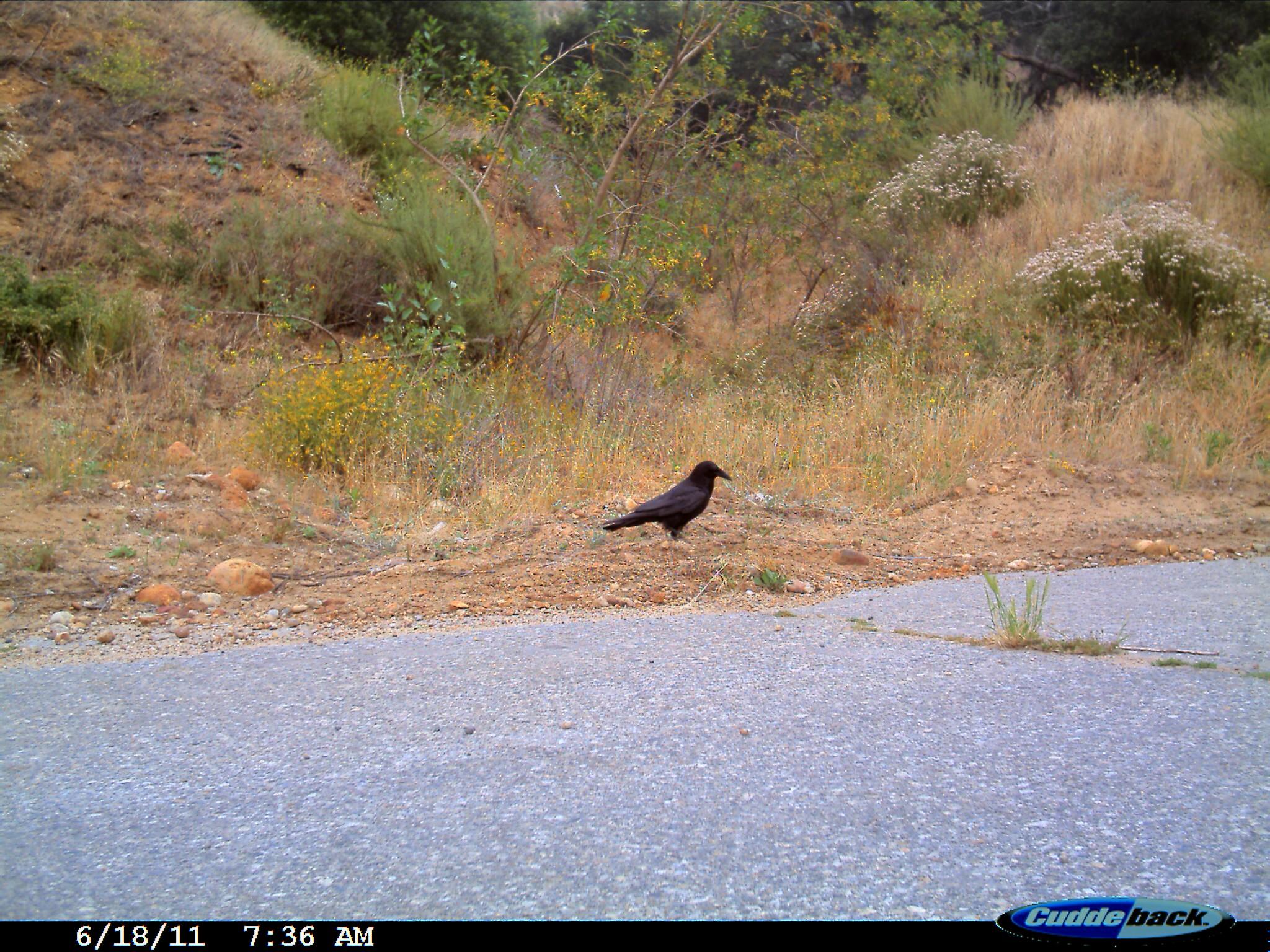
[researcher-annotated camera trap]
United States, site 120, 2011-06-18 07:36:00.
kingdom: Animalia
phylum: Chordata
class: Aves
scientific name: Aves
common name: bird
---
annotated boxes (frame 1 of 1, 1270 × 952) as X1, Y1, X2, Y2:
bird: 598, 457, 738, 555